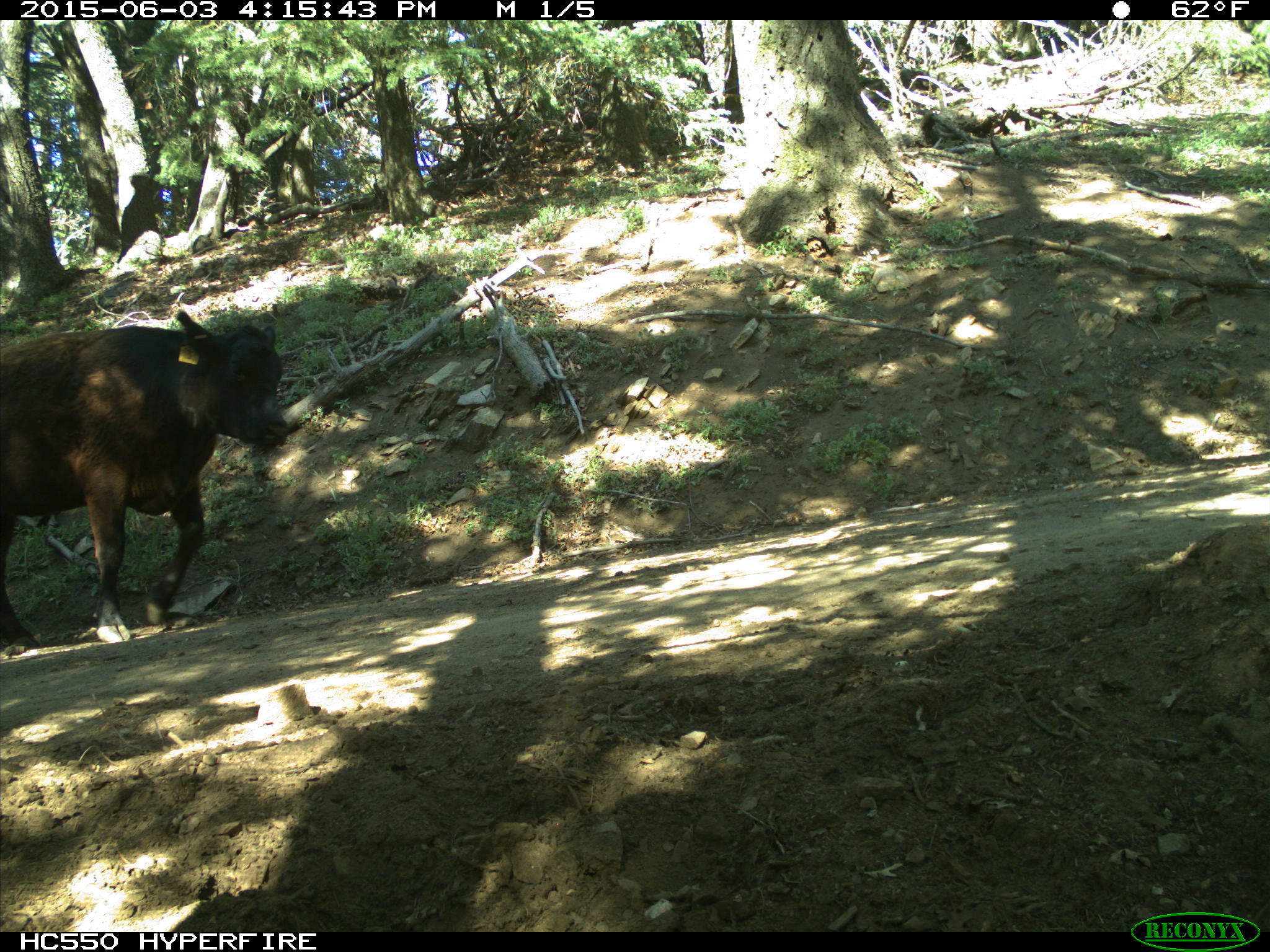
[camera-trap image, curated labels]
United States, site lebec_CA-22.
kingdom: Animalia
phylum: Chordata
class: Mammalia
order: Artiodactyla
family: Bovidae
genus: Bos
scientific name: Bos taurus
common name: domestic cow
Bos taurus (domestic cow).